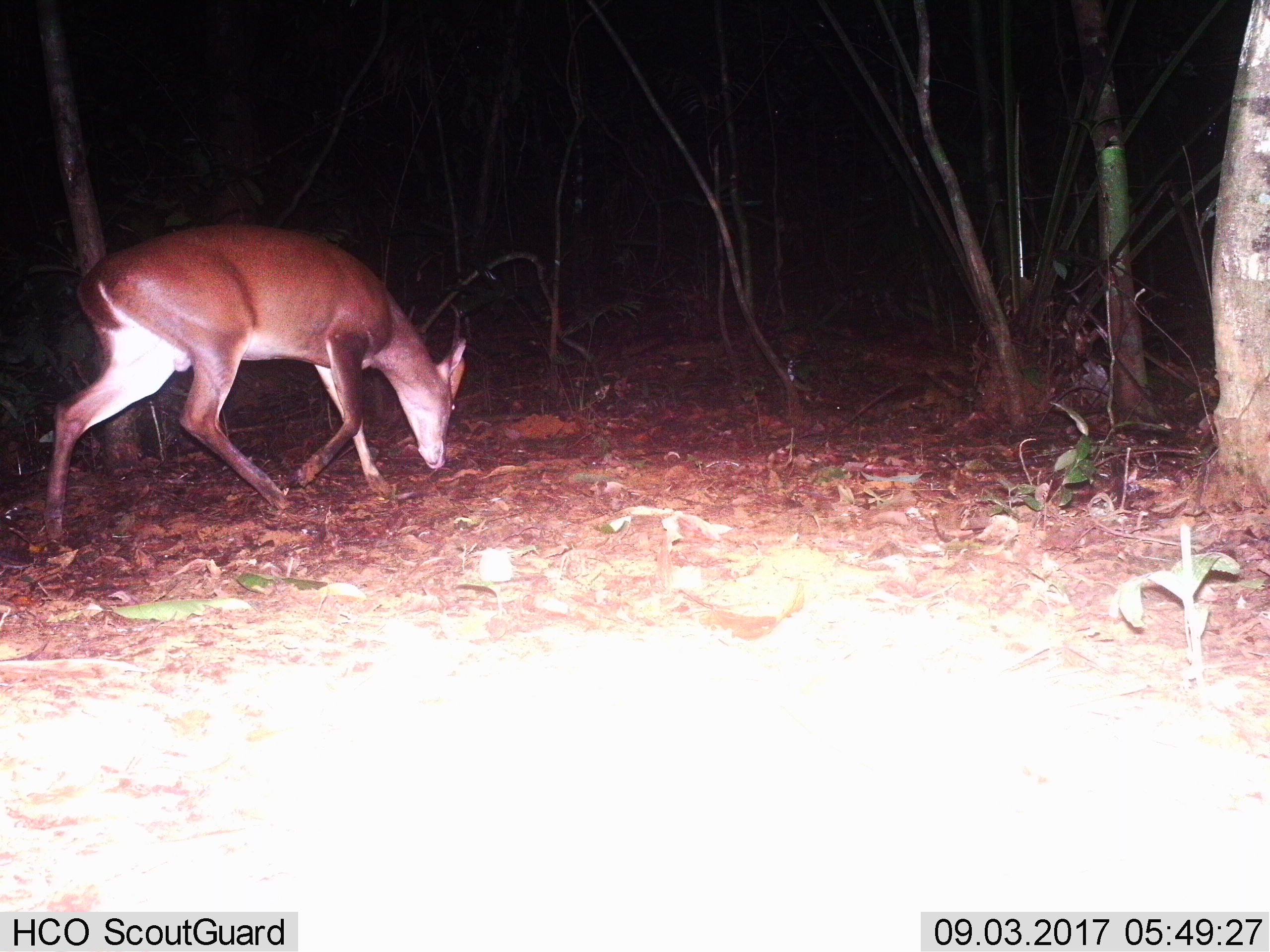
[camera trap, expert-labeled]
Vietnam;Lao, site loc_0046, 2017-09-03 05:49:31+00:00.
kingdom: Animalia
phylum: Chordata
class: Mammalia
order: Artiodactyla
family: Cervidae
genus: Muntiacus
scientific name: Muntiacus vuquangensis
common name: large-antlered muntjac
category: large antlered muntjac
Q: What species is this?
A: Large antlered muntjac (large-antlered muntjac) (Muntiacus vuquangensis).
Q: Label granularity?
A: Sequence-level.